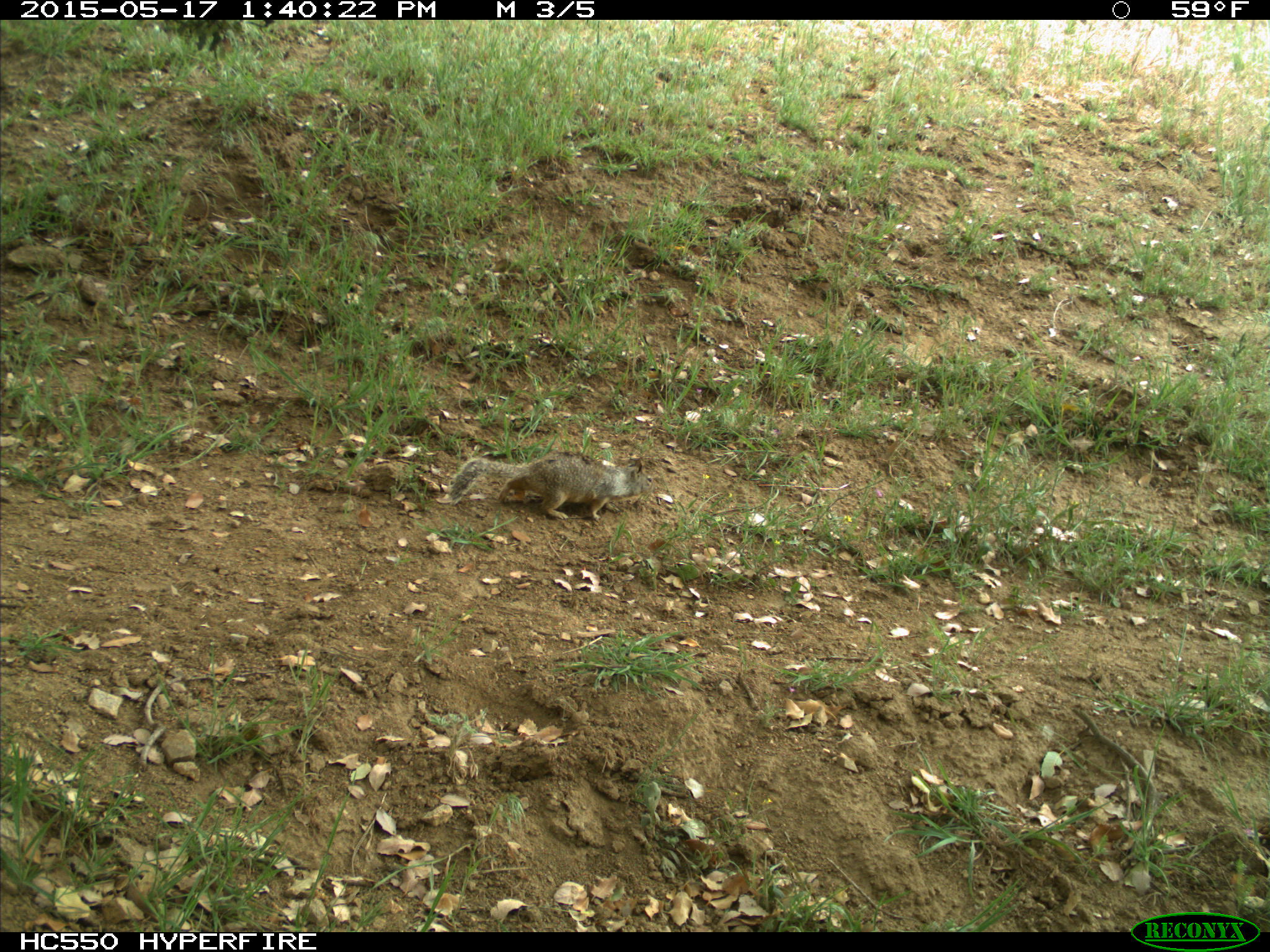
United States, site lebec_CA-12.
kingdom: Animalia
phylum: Chordata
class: Mammalia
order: Rodentia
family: Sciuridae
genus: Otospermophilus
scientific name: Otospermophilus beecheyi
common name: california ground squirrel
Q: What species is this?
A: Otospermophilus beecheyi (california ground squirrel).